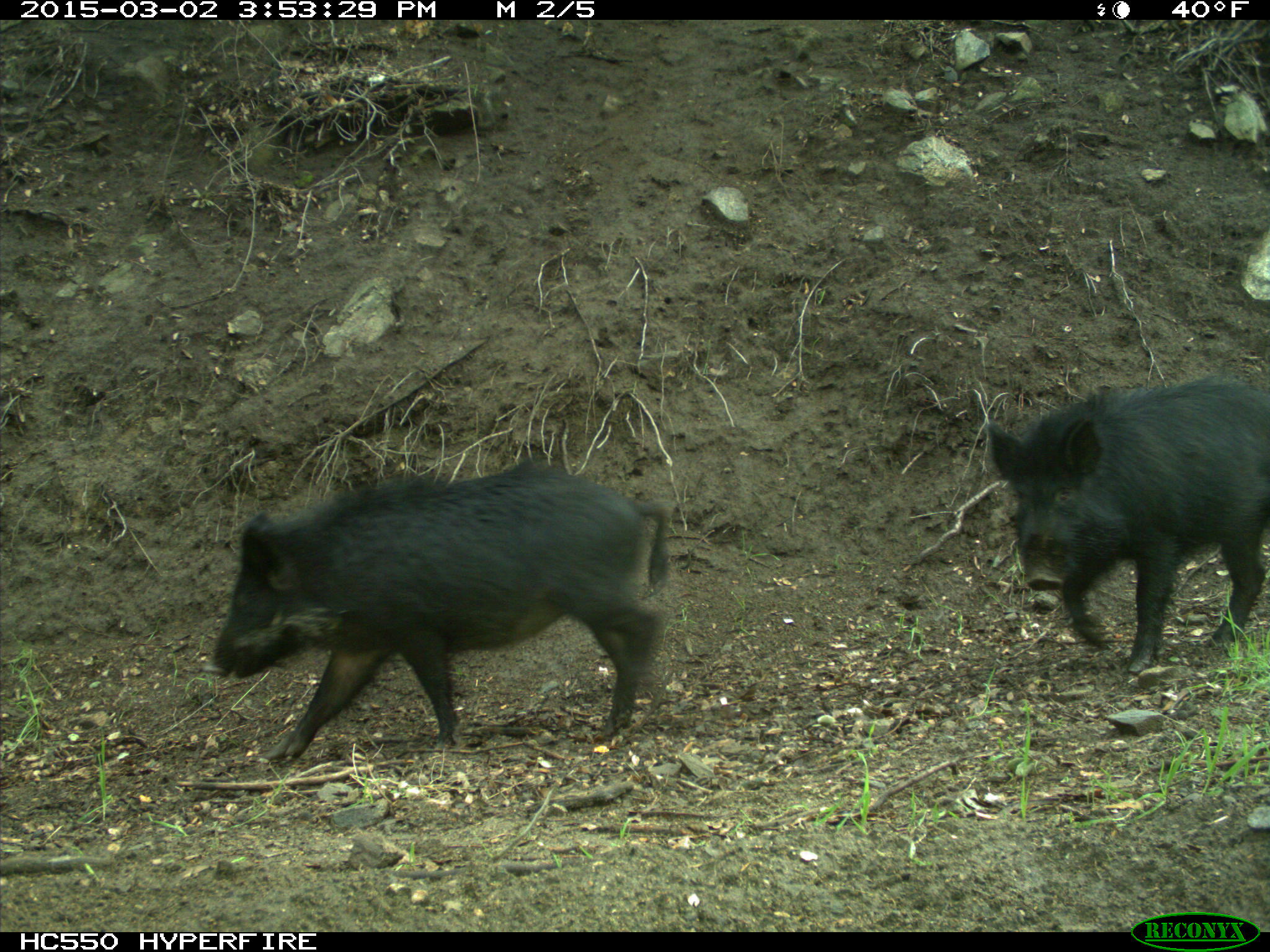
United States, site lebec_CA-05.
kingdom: Animalia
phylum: Chordata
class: Mammalia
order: Artiodactyla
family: Suidae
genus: Sus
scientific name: Sus scrofa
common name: wild boar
Sus scrofa (wild boar).